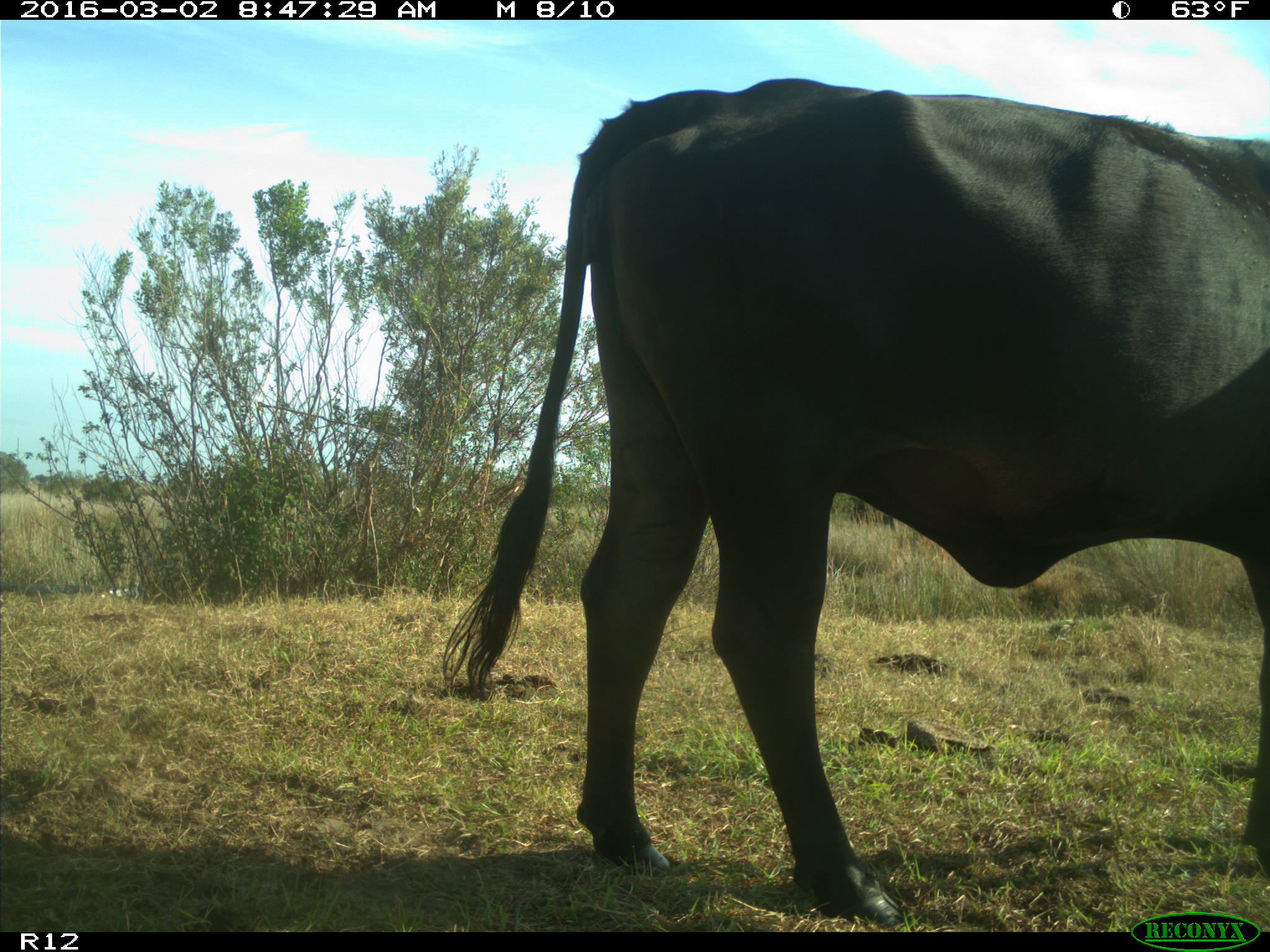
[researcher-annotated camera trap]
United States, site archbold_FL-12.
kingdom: Animalia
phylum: Chordata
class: Mammalia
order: Artiodactyla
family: Bovidae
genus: Bos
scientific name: Bos taurus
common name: domestic cow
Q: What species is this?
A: Bos taurus (domestic cow).